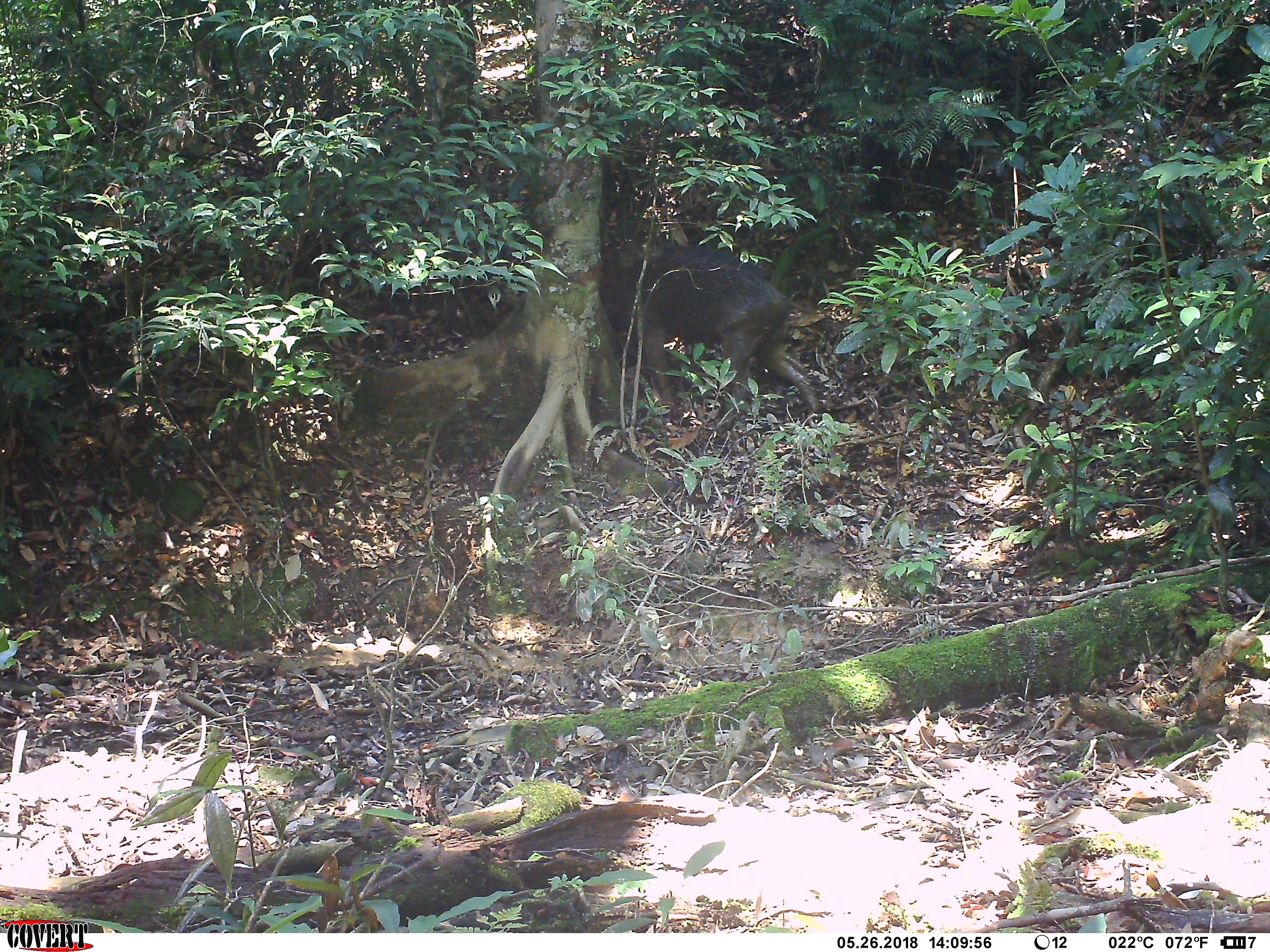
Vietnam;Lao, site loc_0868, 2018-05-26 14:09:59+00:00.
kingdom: Animalia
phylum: Chordata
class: Mammalia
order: Artiodactyla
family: Suidae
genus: Sus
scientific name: Sus scrofa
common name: eurasian wild pig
Eurasian wild pig (Sus scrofa). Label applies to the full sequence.